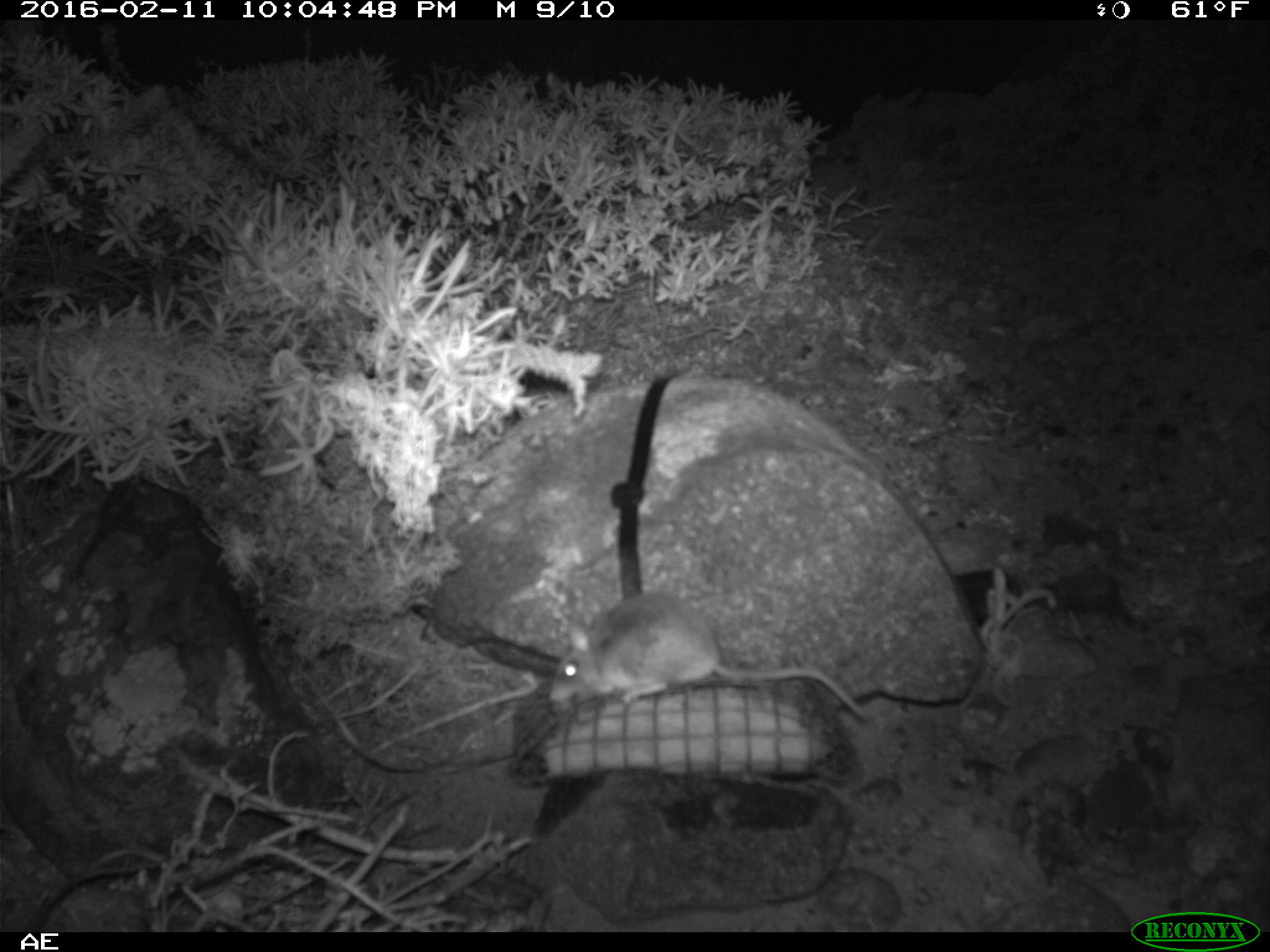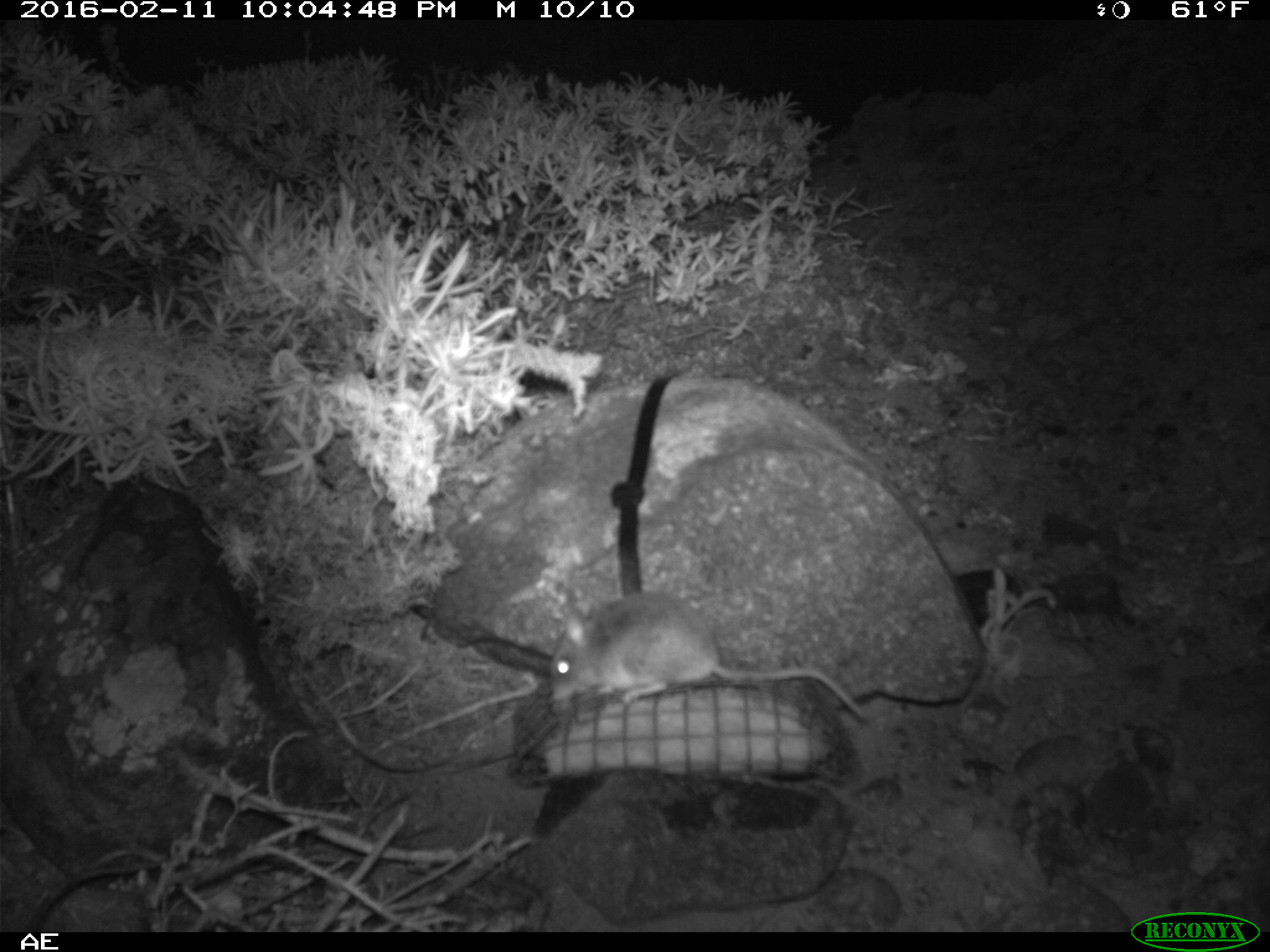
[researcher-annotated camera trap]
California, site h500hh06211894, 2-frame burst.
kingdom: Animalia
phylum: Chordata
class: Mammalia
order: Rodentia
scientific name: Rodentia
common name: rodent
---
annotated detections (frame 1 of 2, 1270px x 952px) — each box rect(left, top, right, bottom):
rodent: rect(546, 590, 867, 718)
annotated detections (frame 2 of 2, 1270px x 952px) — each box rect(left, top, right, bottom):
rodent: rect(548, 590, 866, 720)